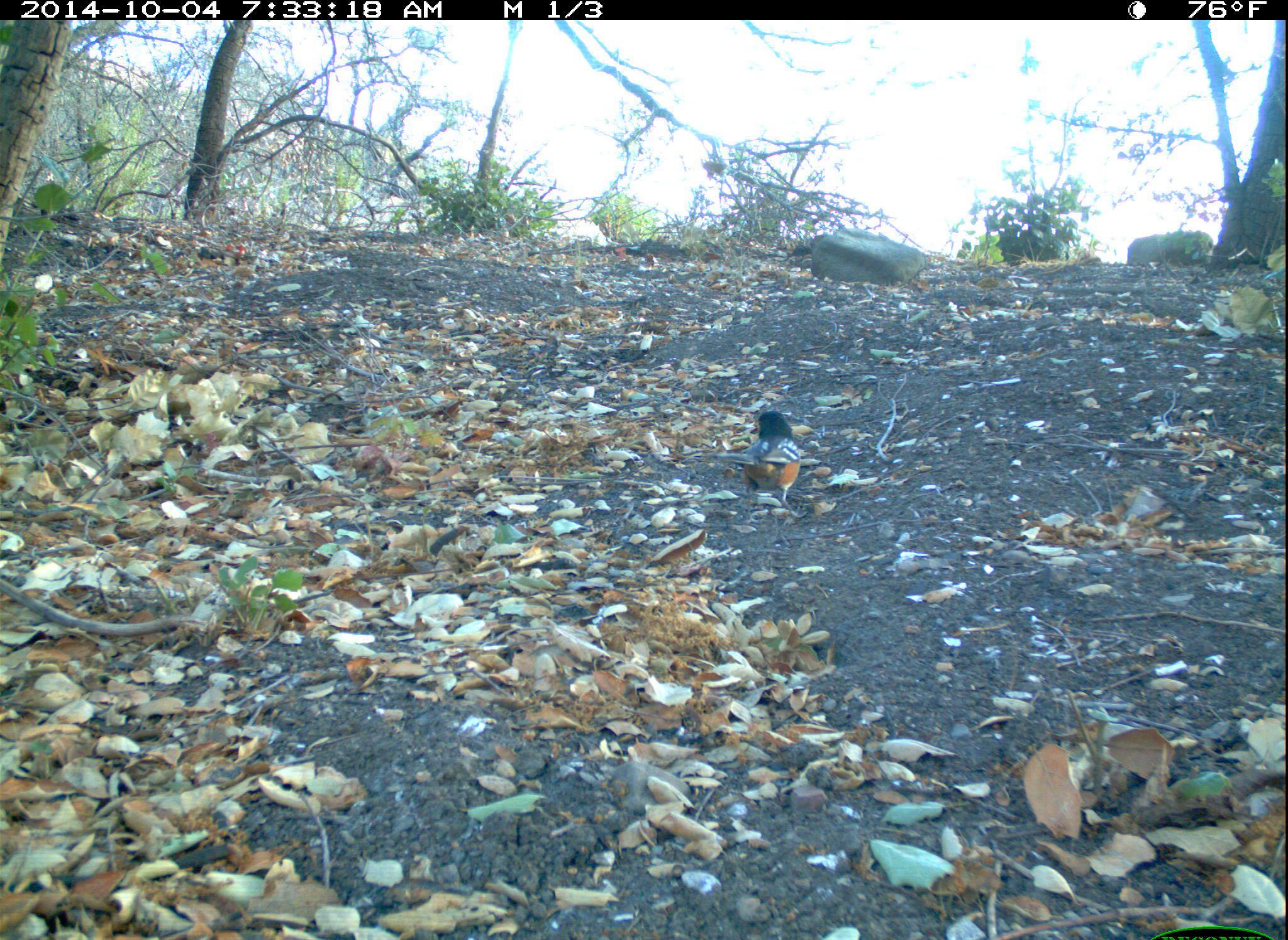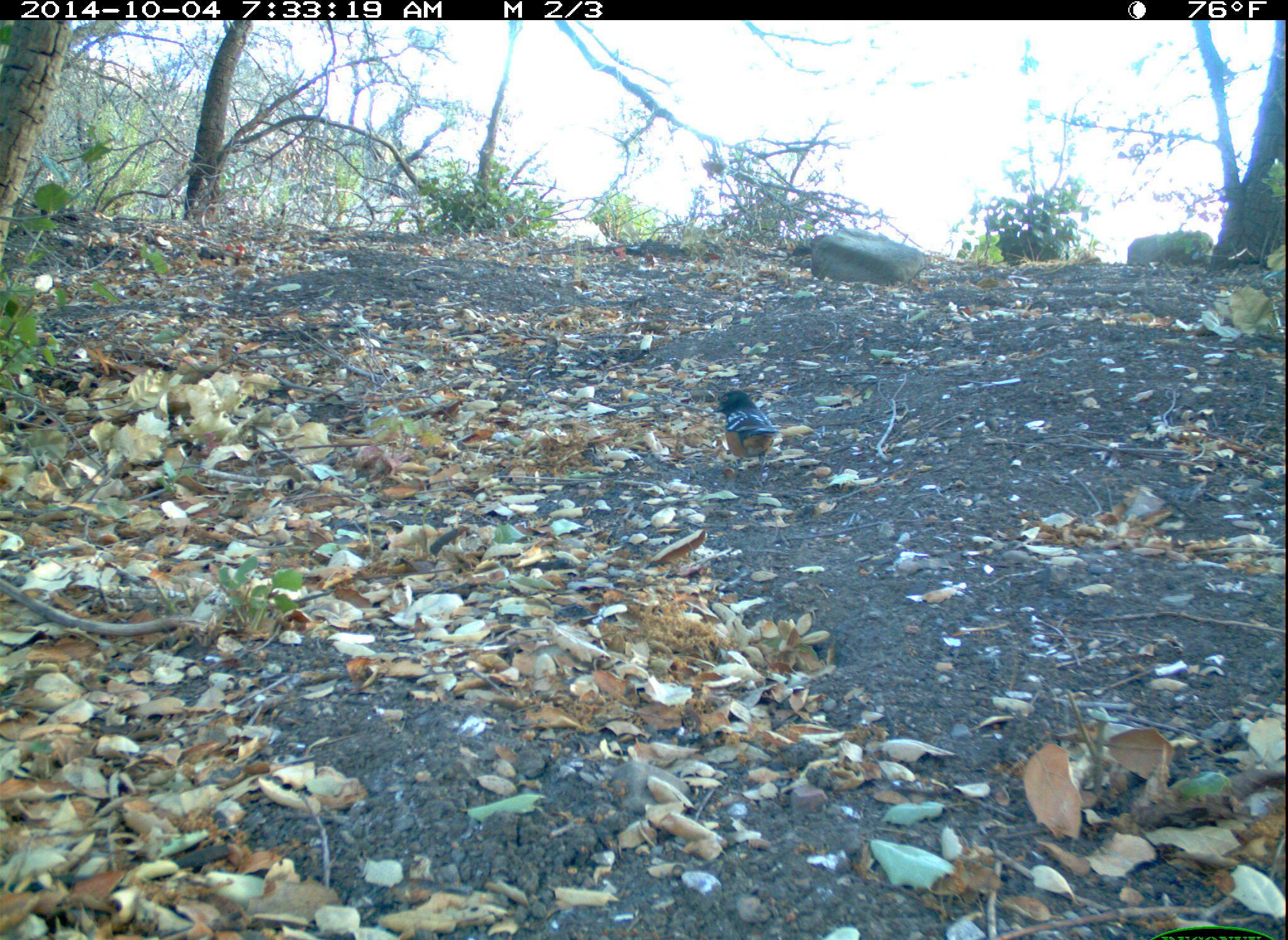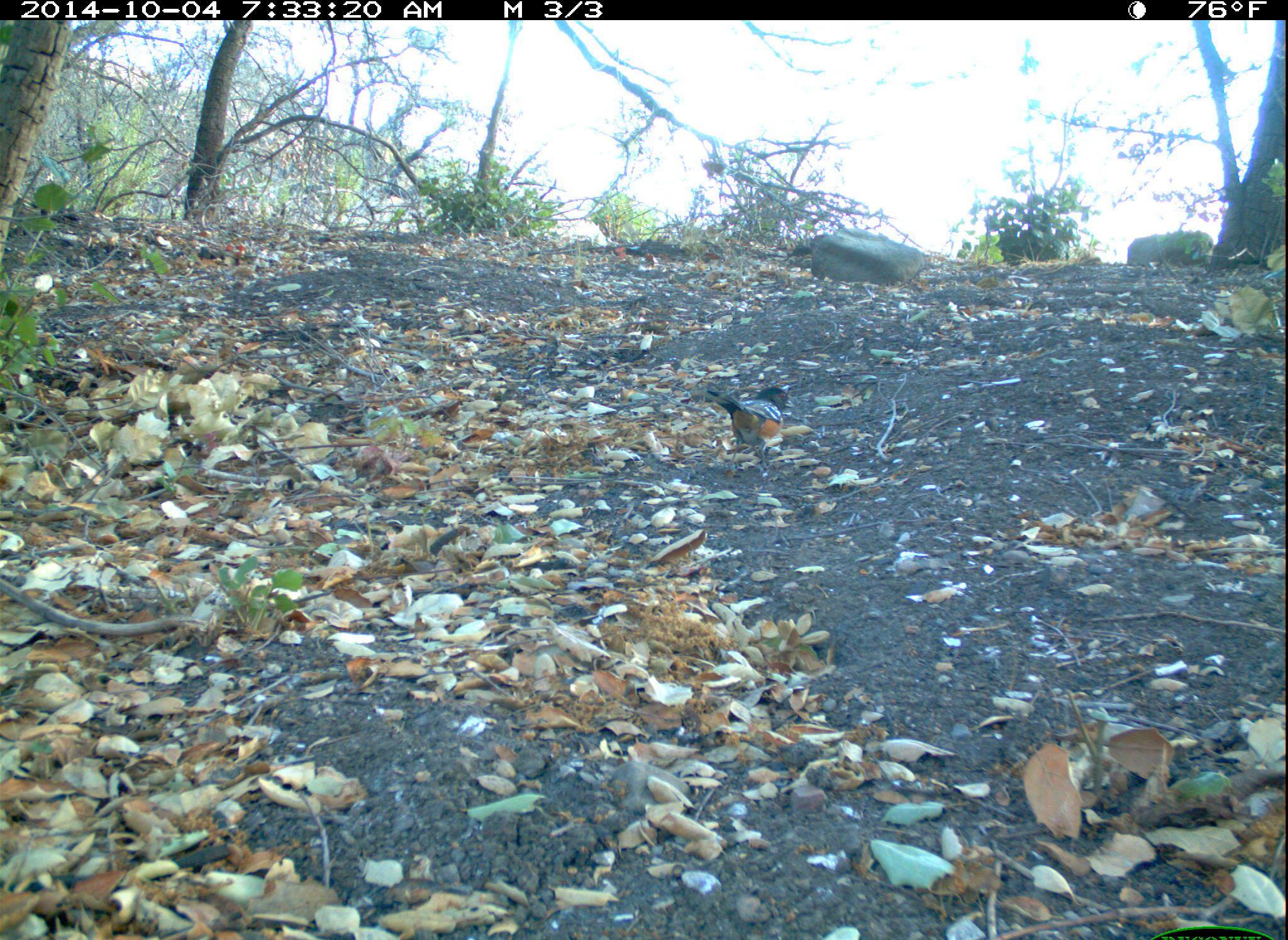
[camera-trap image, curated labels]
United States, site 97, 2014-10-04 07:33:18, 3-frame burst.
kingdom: Animalia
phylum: Chordata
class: Aves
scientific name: Aves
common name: bird